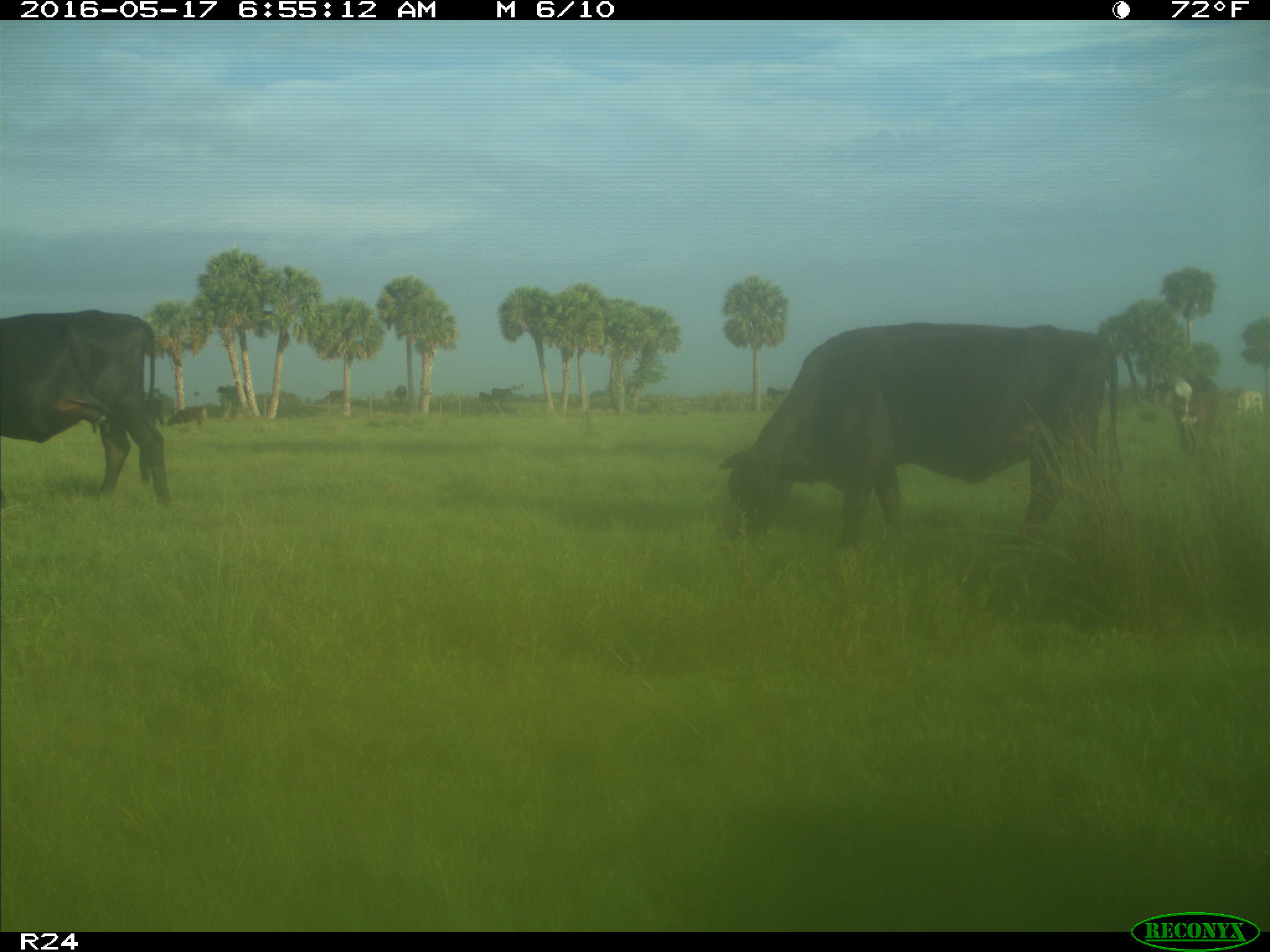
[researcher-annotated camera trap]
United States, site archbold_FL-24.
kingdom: Animalia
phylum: Chordata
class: Mammalia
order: Artiodactyla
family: Bovidae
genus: Bos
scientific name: Bos taurus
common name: domestic cow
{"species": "Bos taurus (domestic cow)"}